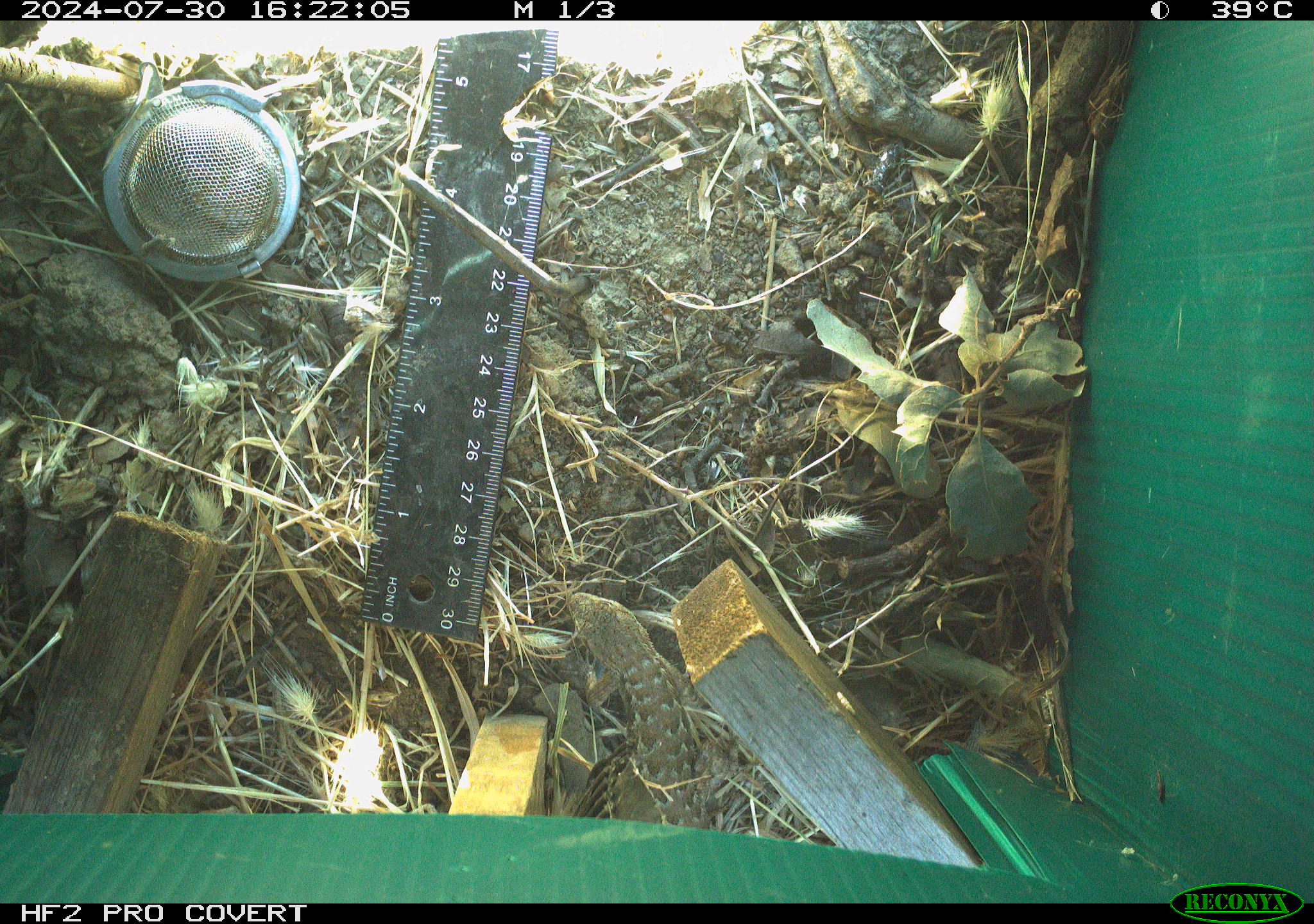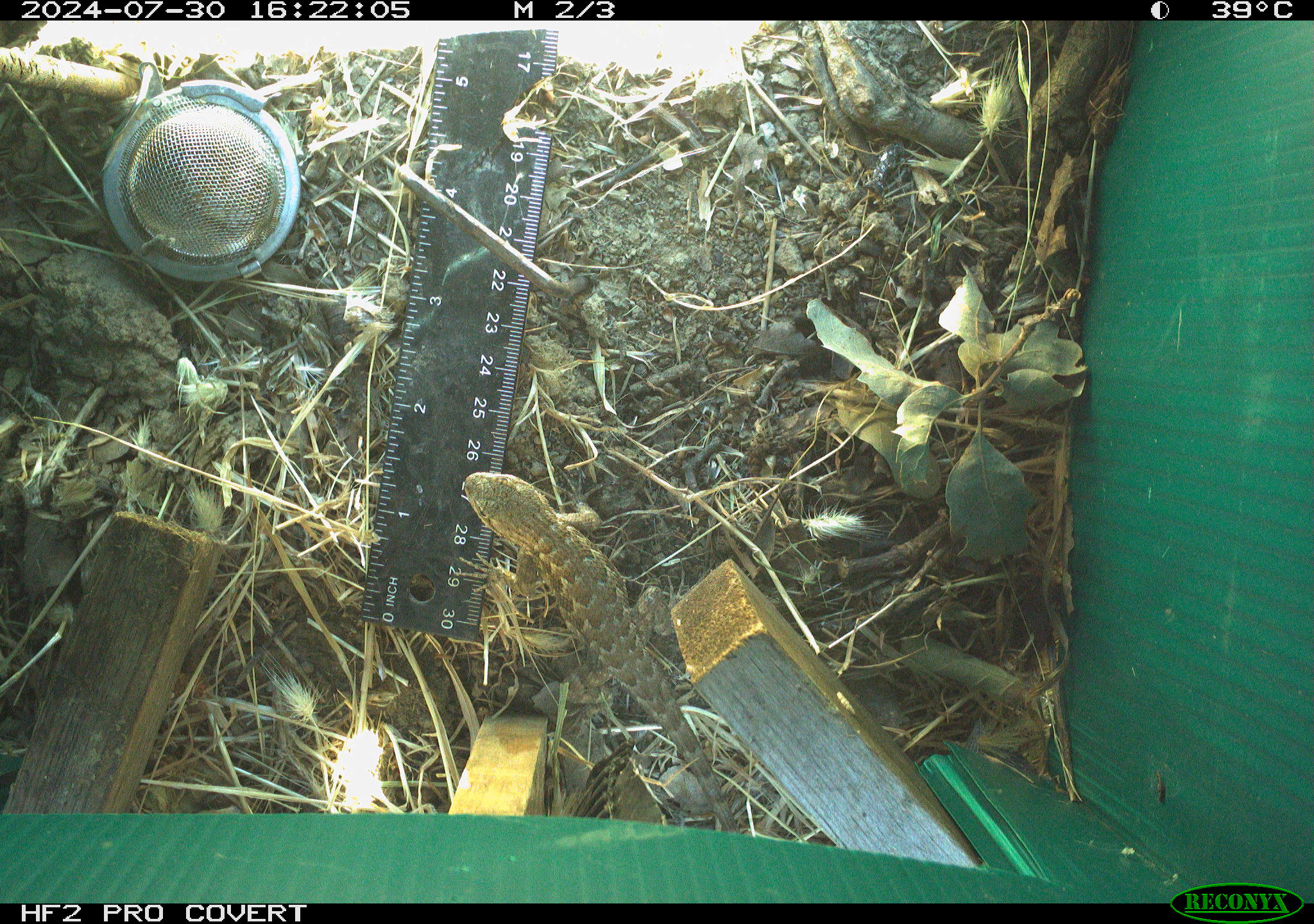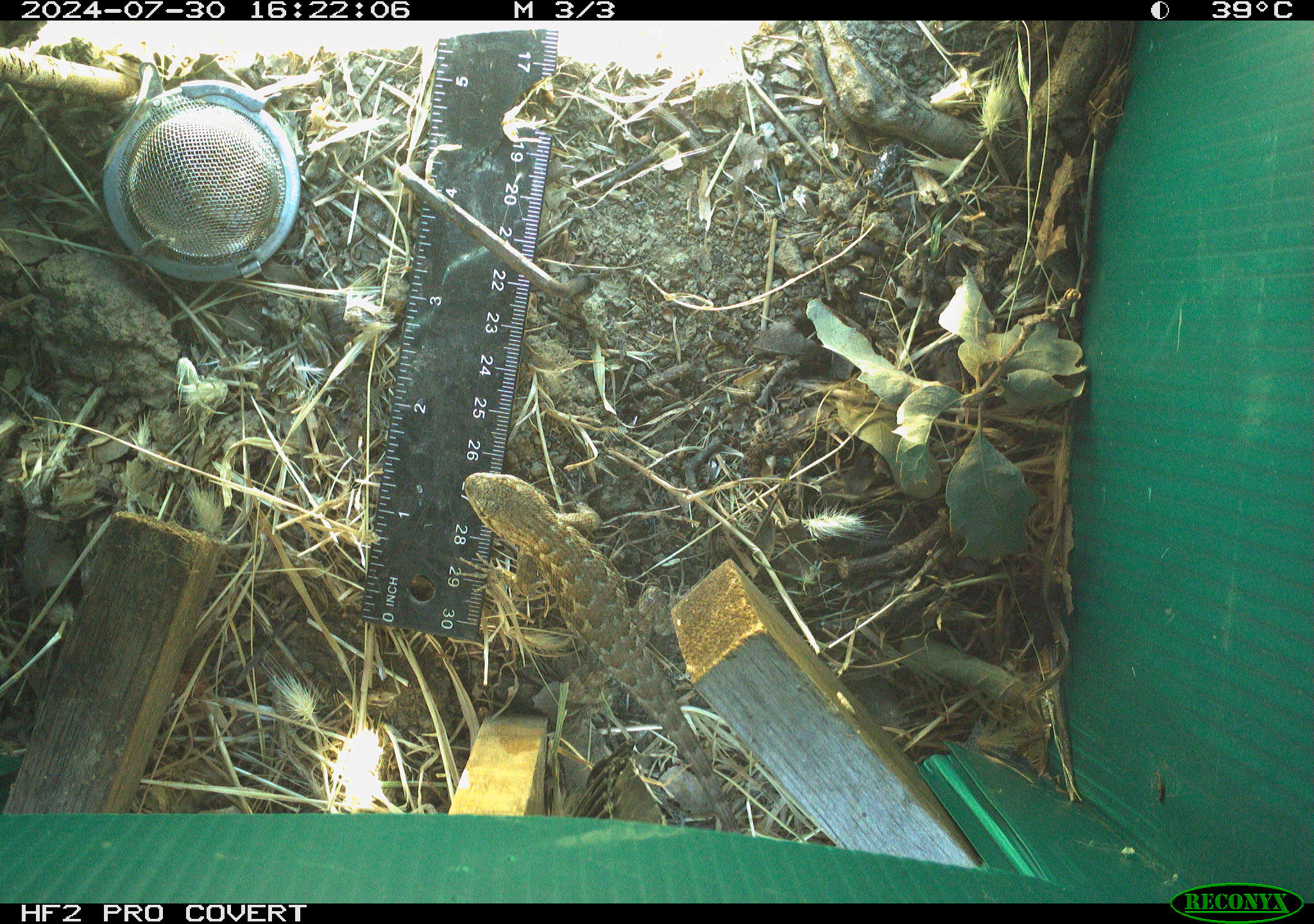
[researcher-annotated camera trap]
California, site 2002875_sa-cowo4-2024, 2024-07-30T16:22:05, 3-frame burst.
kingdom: Animalia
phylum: Chordata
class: Reptilia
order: Squamata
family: Phrynosomatidae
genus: Sceloporus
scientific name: Sceloporus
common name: spiny lizards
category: sceloporus species